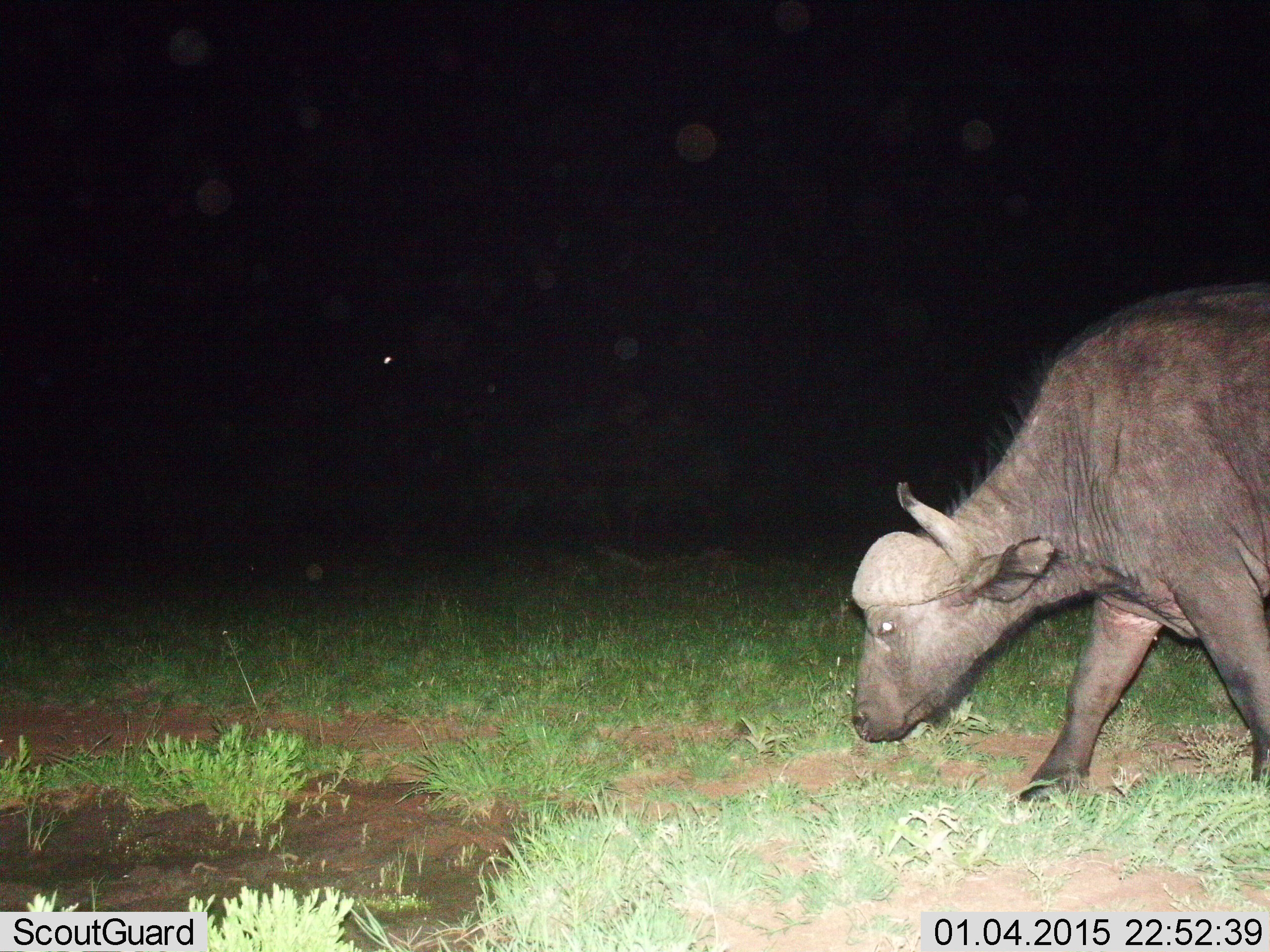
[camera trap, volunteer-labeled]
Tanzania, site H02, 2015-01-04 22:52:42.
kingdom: Animalia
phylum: Chordata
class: Mammalia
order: Artiodactyla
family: Bovidae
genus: Syncerus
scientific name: Syncerus caffer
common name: cape buffalo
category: buffalo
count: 1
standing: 20%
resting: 0%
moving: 70%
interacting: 0%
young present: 0%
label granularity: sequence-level